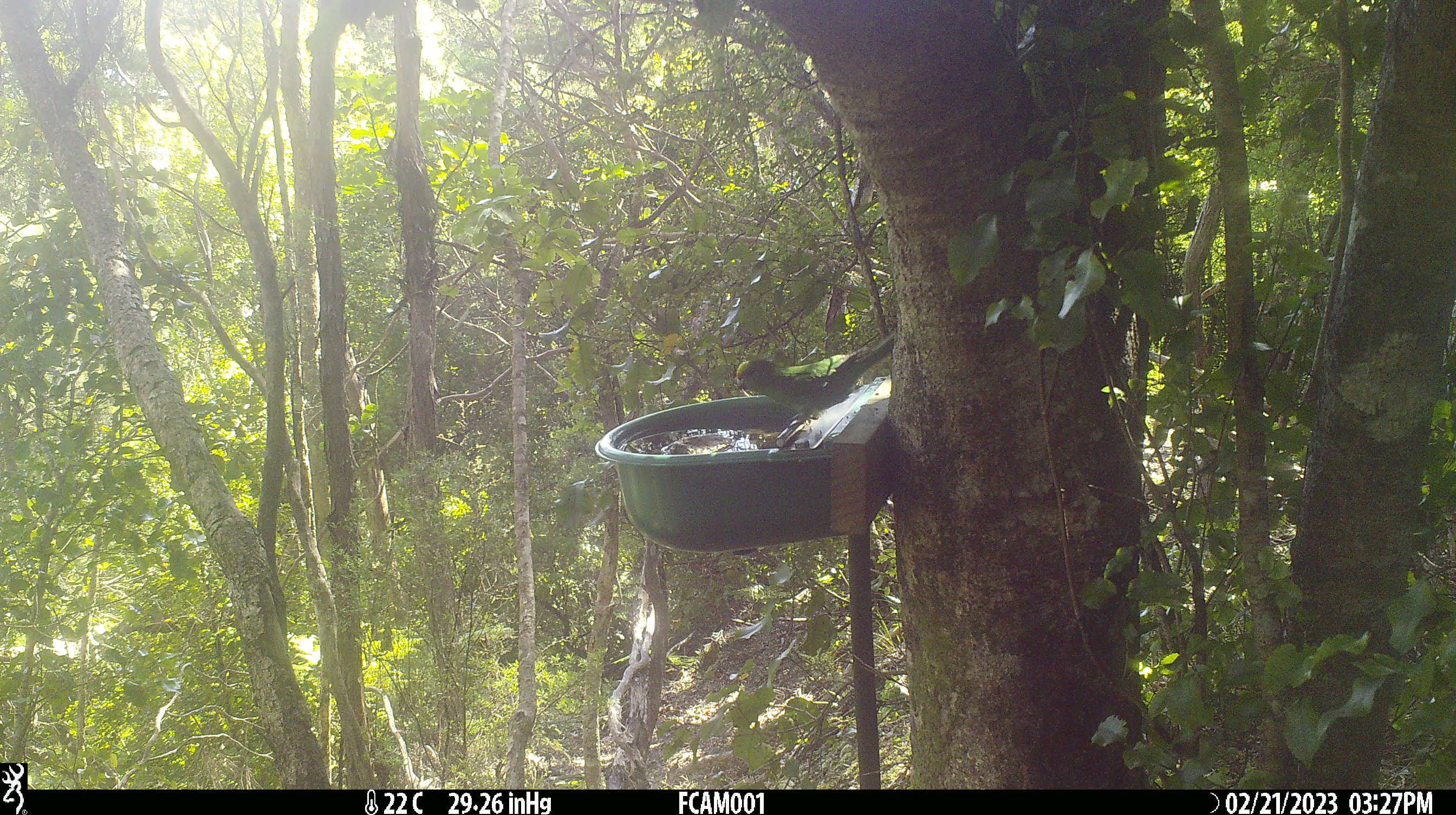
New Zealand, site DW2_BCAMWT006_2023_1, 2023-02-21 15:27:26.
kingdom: Animalia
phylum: Chordata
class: Aves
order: Psittaciformes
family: Psittaculidae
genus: Cyanoramphus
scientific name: Cyanoramphus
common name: parakeet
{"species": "parakeet (Cyanoramphus)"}